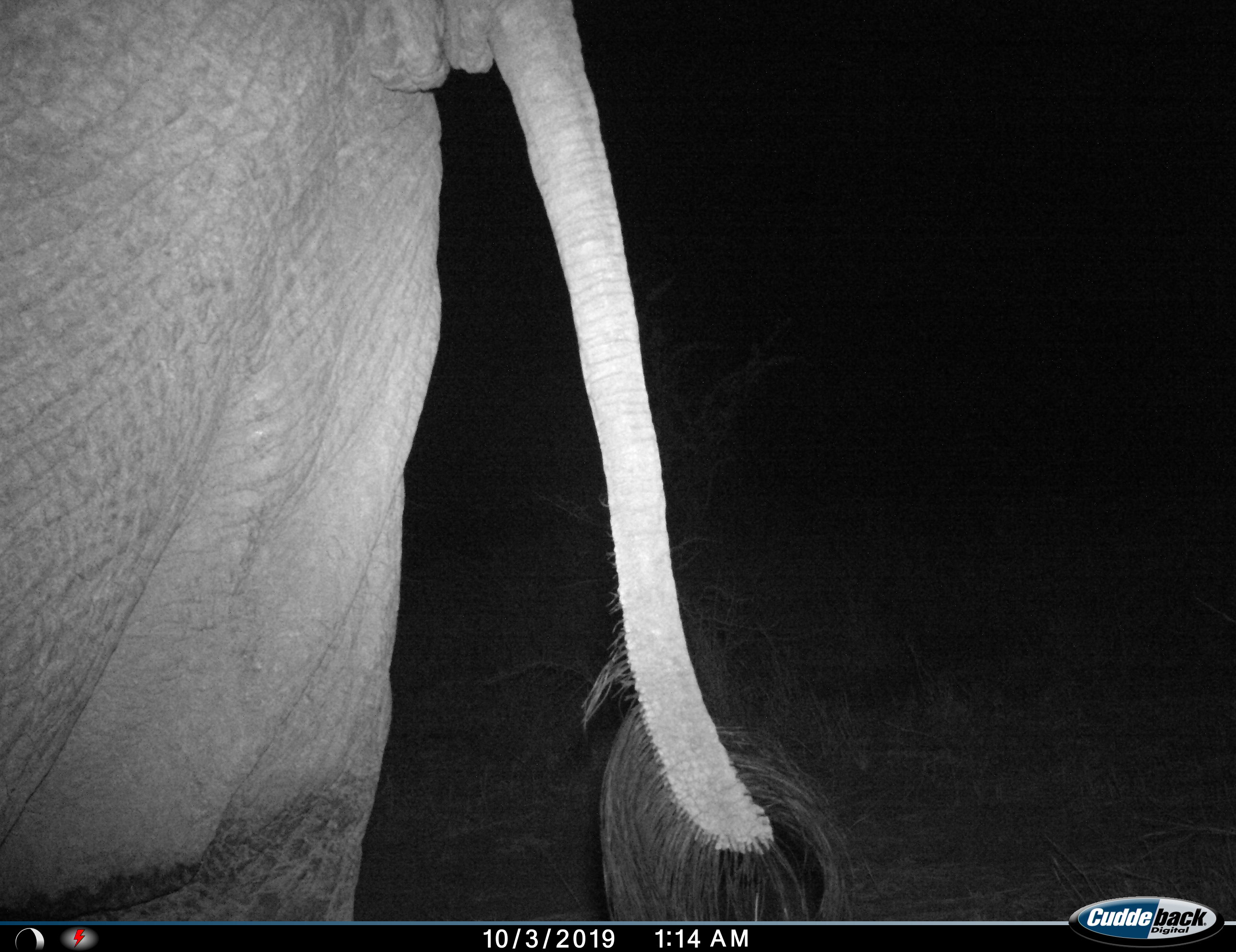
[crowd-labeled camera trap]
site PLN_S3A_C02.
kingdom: Animalia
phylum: Chordata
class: Mammalia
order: Proboscidea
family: Elephantidae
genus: Loxodonta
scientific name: Loxodonta africana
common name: african bush elephant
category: elephant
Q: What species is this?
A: Elephant (african bush elephant) (Loxodonta africana).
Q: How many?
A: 1.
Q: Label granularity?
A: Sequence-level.